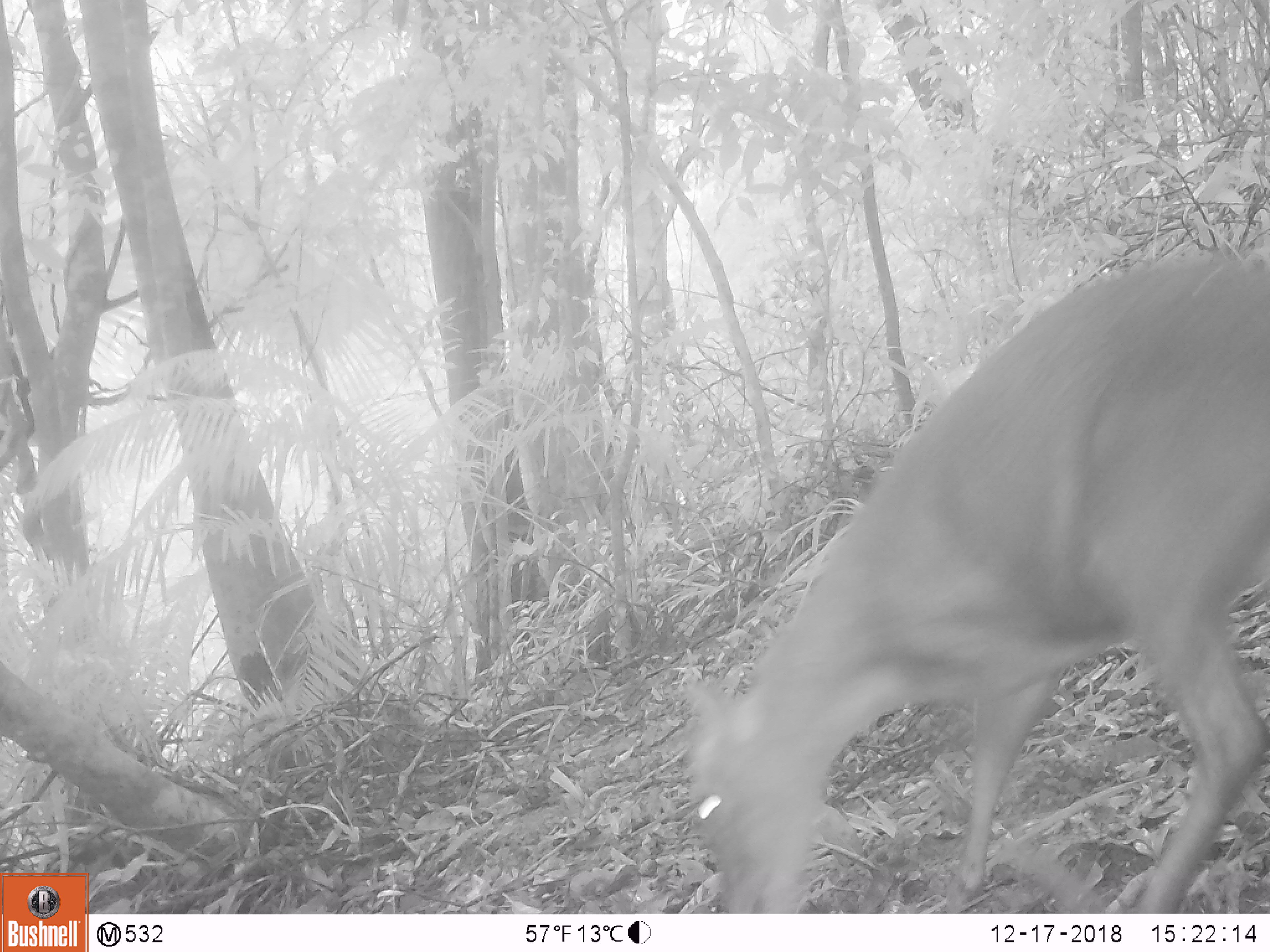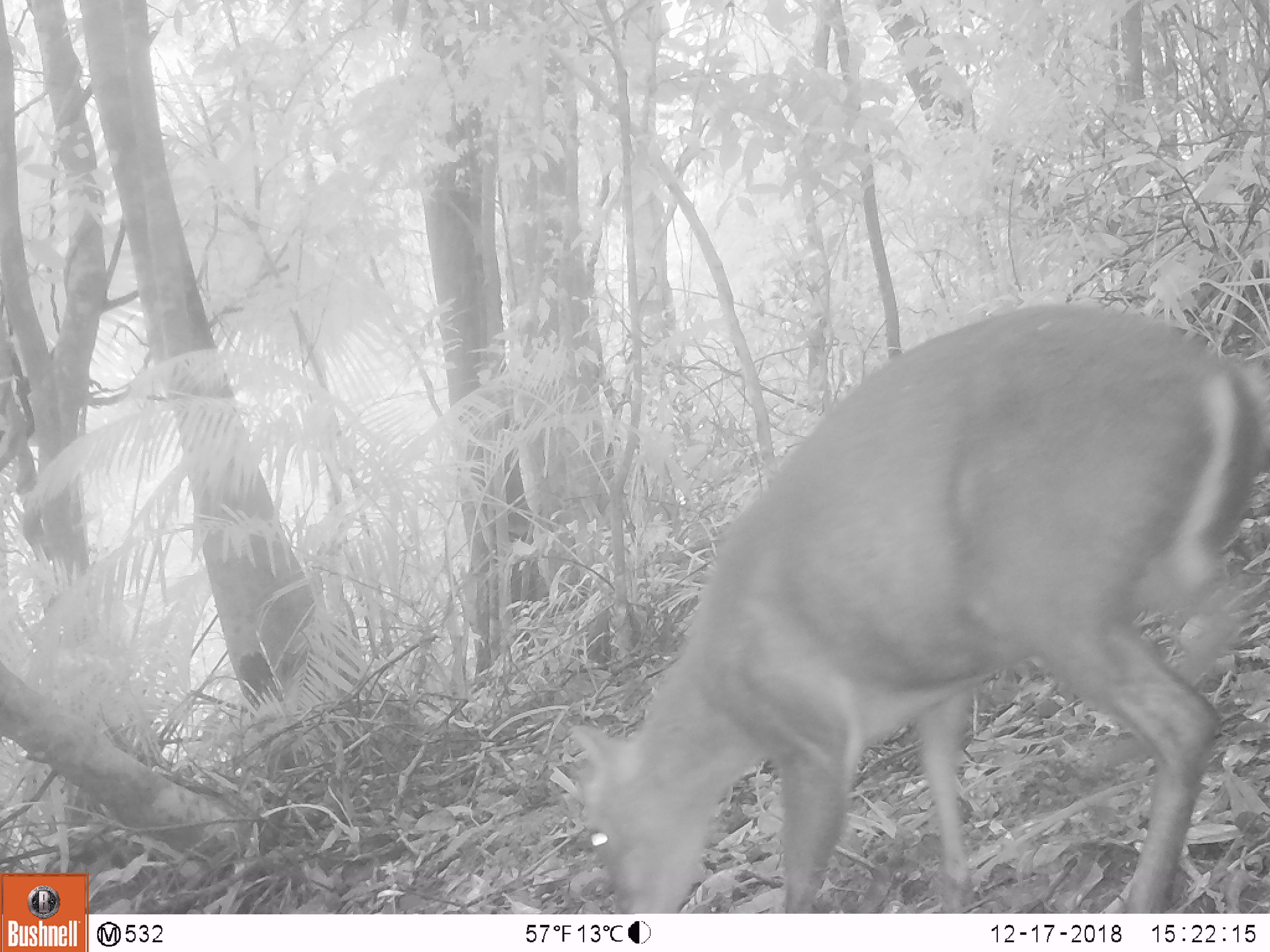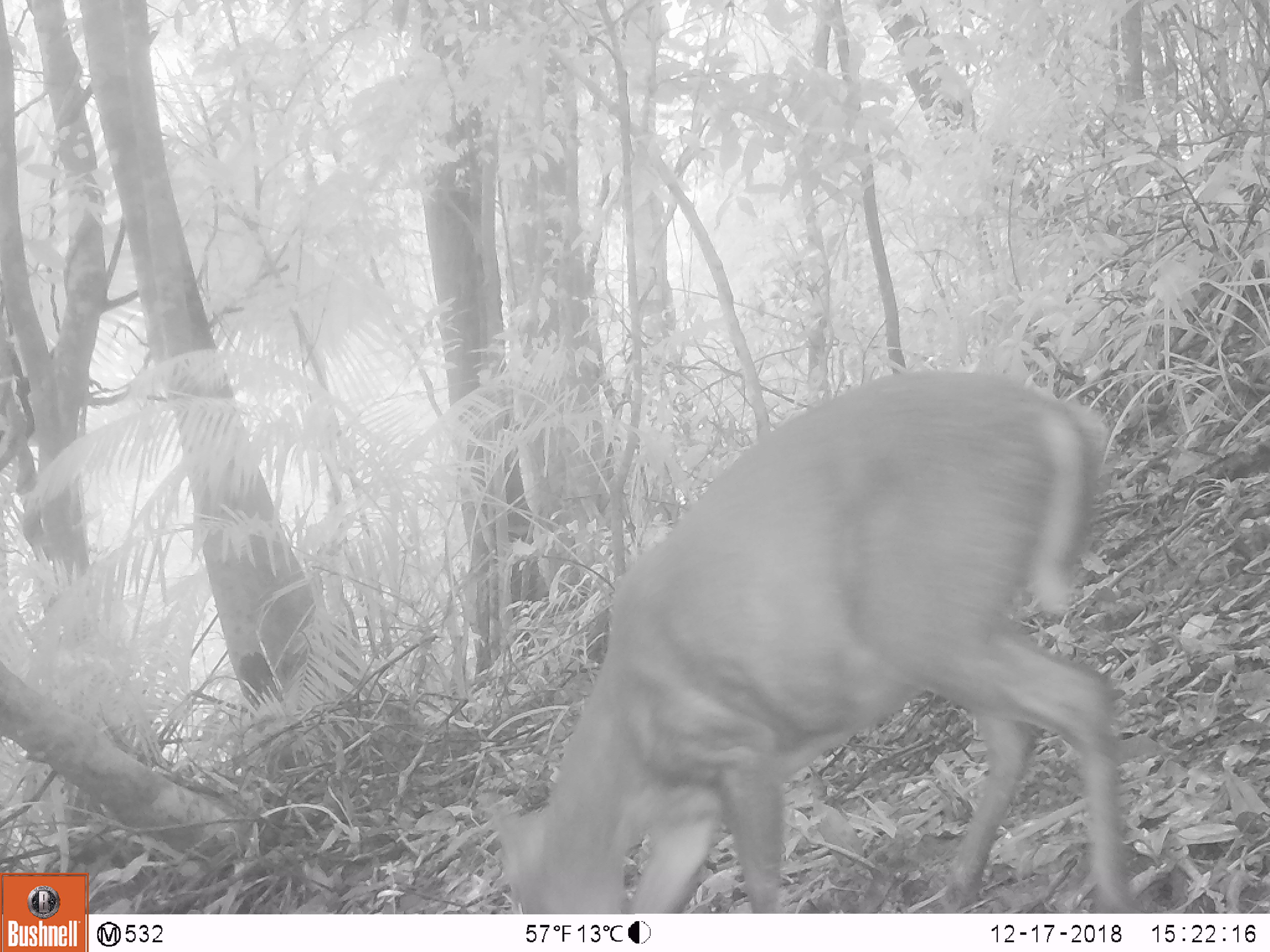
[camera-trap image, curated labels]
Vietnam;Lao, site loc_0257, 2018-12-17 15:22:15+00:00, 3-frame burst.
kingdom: Animalia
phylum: Chordata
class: Mammalia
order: Artiodactyla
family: Cervidae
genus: Muntiacus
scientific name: Muntiacus rooseveltorum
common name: roosevelt's muntjac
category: roosevelts muntjac group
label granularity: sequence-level